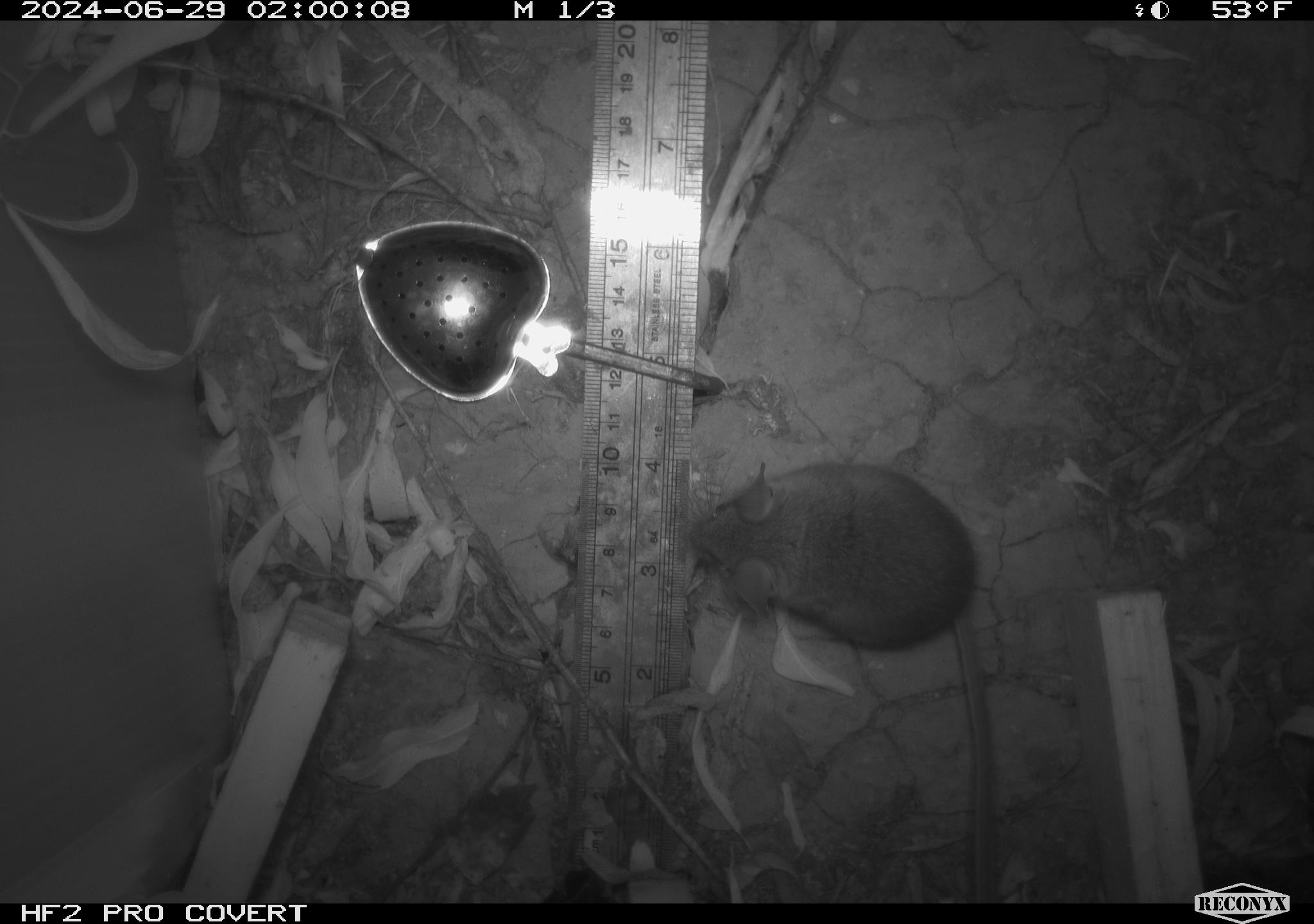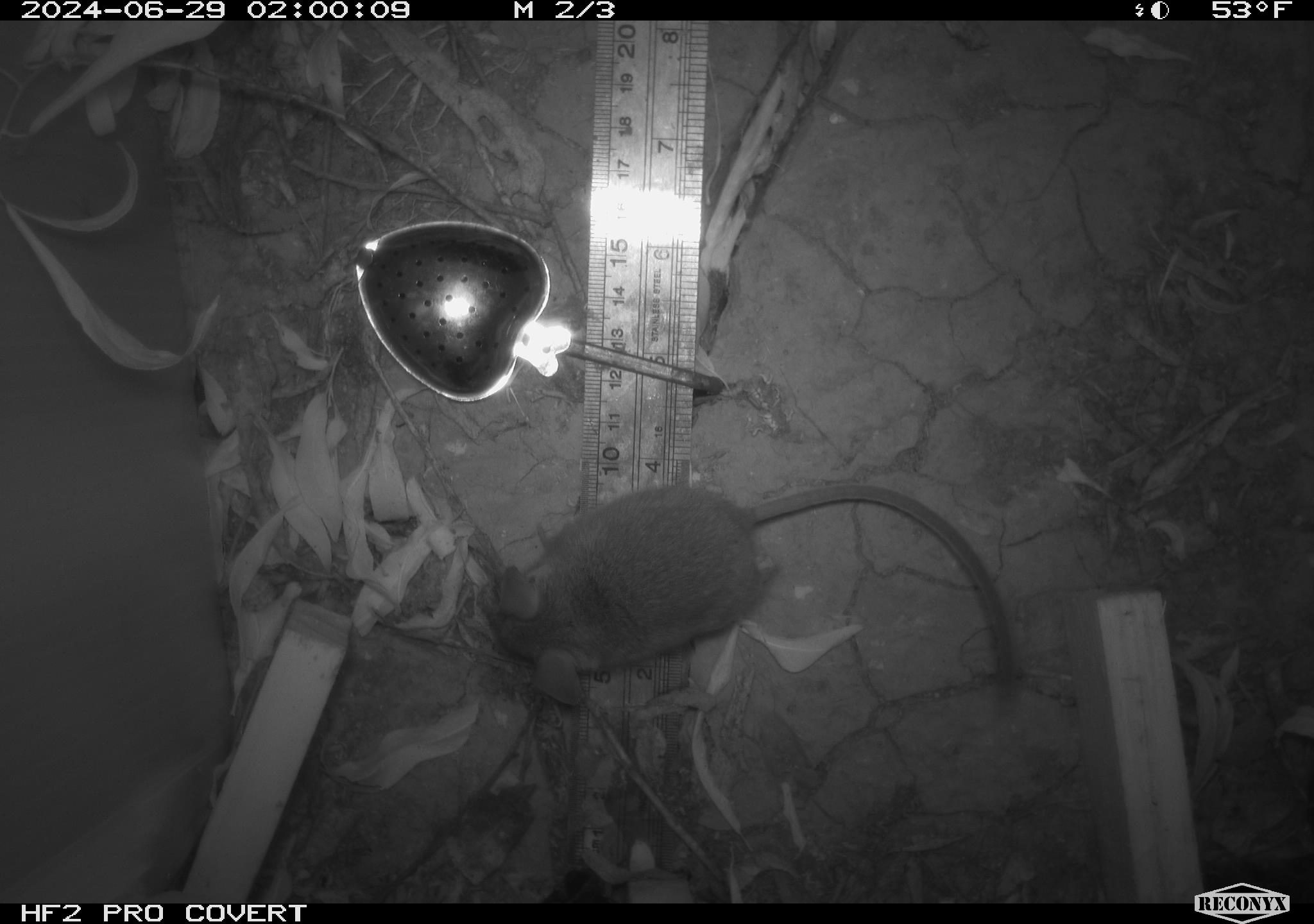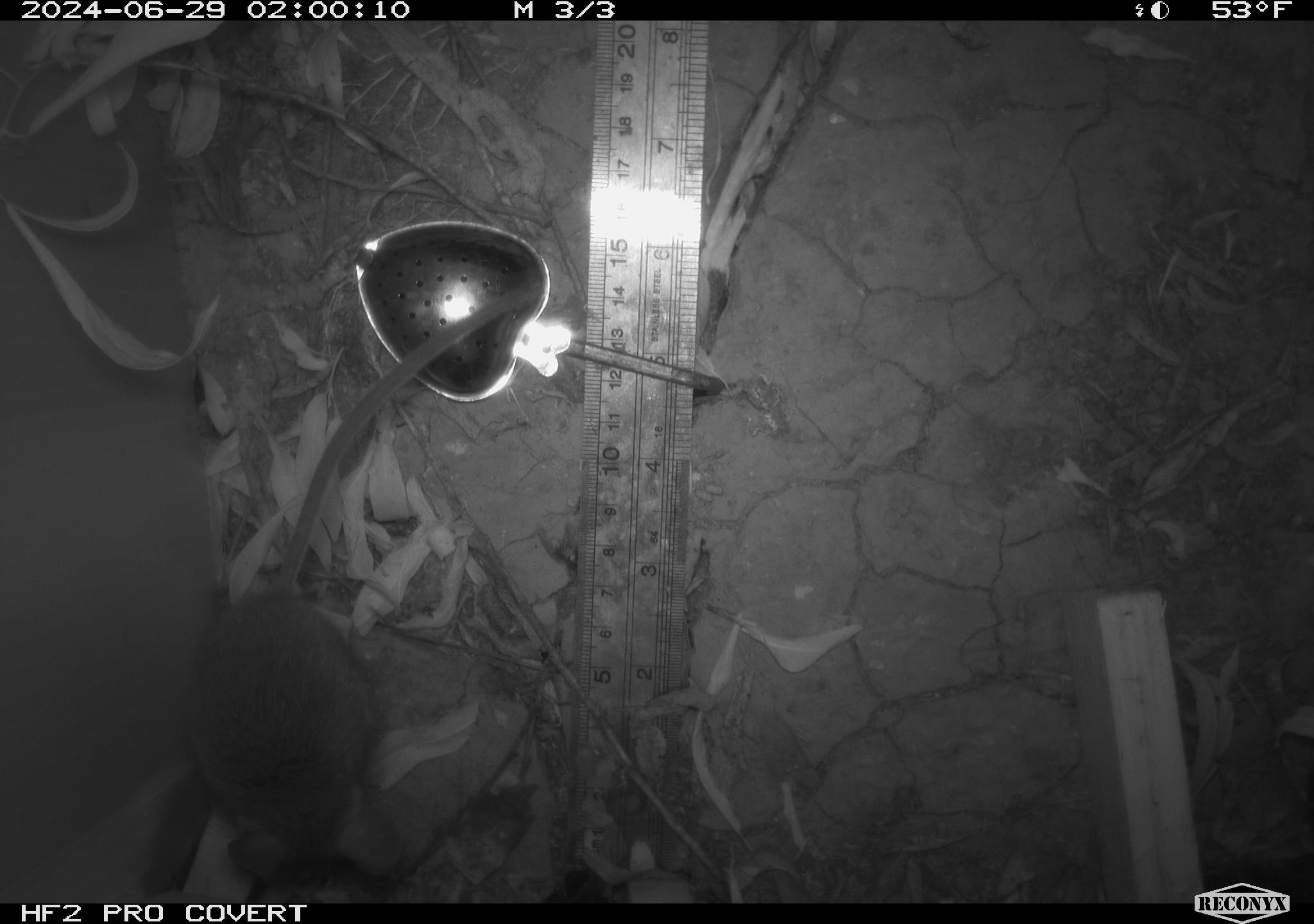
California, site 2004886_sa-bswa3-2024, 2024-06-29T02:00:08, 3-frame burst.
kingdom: Animalia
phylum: Chordata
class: Mammalia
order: Rodentia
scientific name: Rodentia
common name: mouse species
Mouse species (Rodentia).